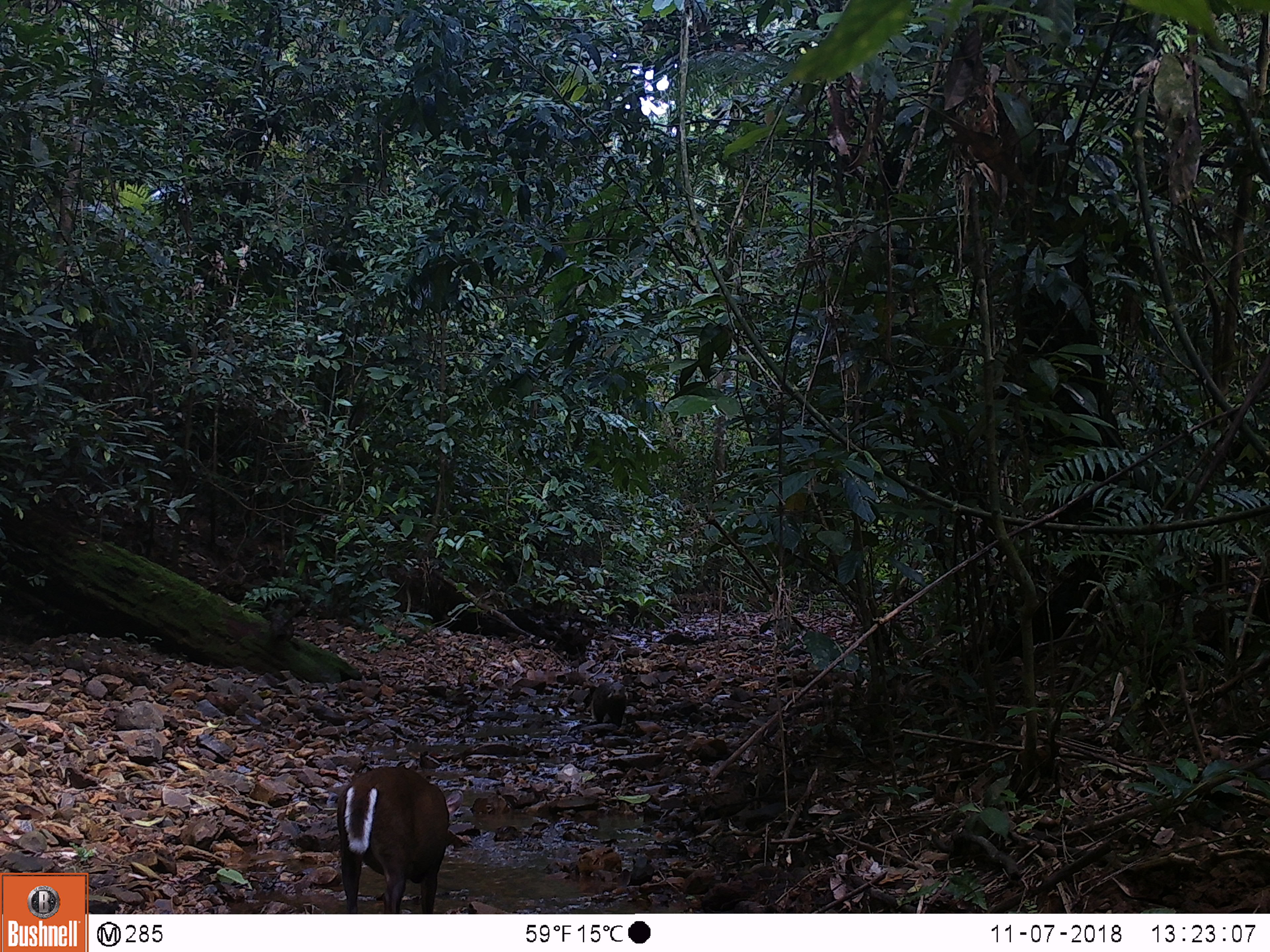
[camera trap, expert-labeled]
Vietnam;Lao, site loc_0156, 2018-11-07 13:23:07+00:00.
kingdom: Animalia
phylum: Chordata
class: Mammalia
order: Artiodactyla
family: Cervidae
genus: Muntiacus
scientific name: Muntiacus rooseveltorum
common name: roosevelt's muntjac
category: roosevelts muntjac group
Roosevelts muntjac group (roosevelt's muntjac) (Muntiacus rooseveltorum). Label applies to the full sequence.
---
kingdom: Animalia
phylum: Chordata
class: Mammalia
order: Carnivora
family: Herpestidae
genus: Urva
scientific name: Urva urva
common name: crab-eating mongoose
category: crab eating mongoose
Crab eating mongoose (crab-eating mongoose) (Urva urva). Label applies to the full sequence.